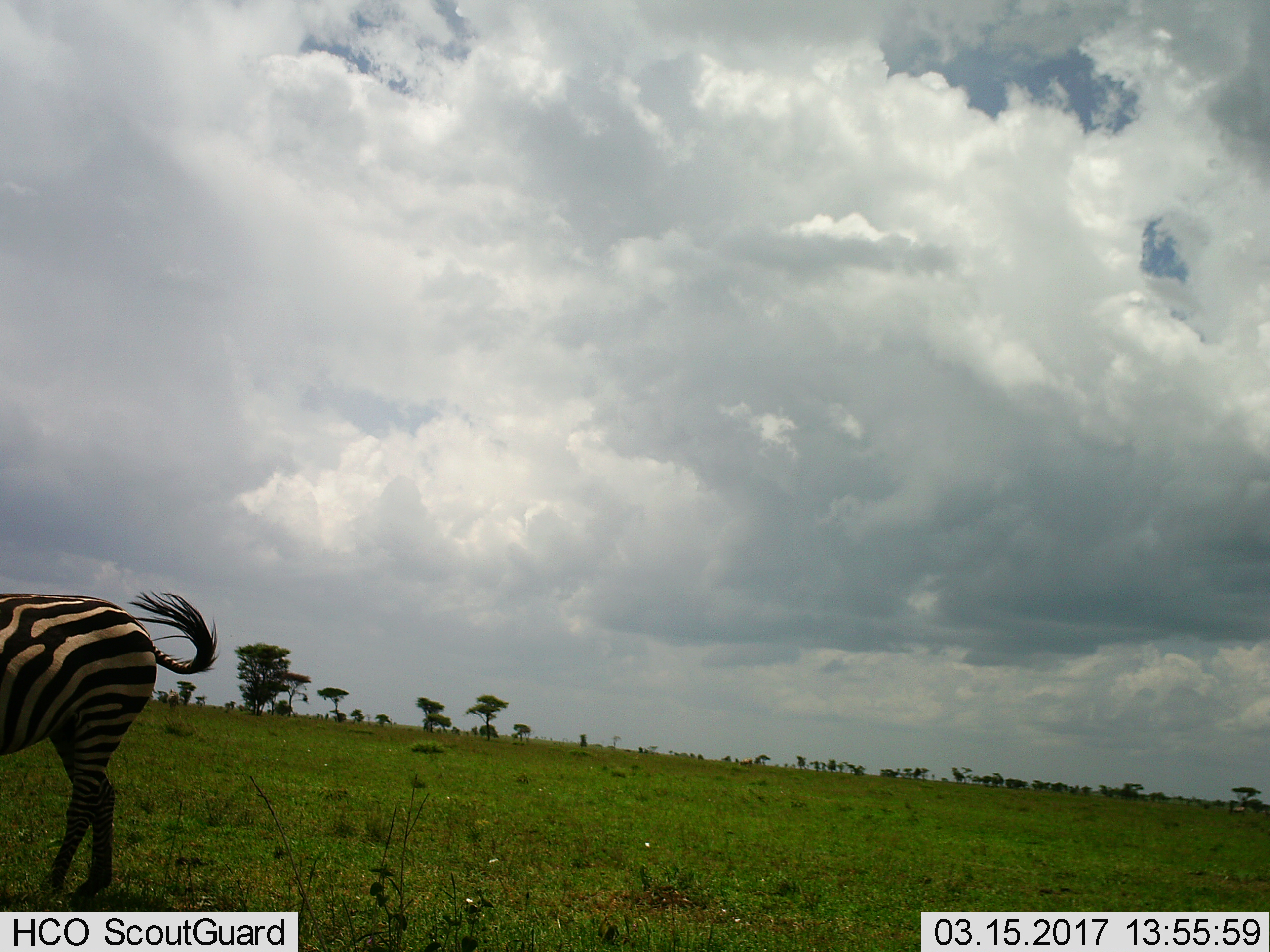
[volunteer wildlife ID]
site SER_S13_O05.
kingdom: Animalia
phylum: Chordata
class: Mammalia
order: Perissodactyla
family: Equidae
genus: Equus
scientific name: Equus quagga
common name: plains zebra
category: zebraplains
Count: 1.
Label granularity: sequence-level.